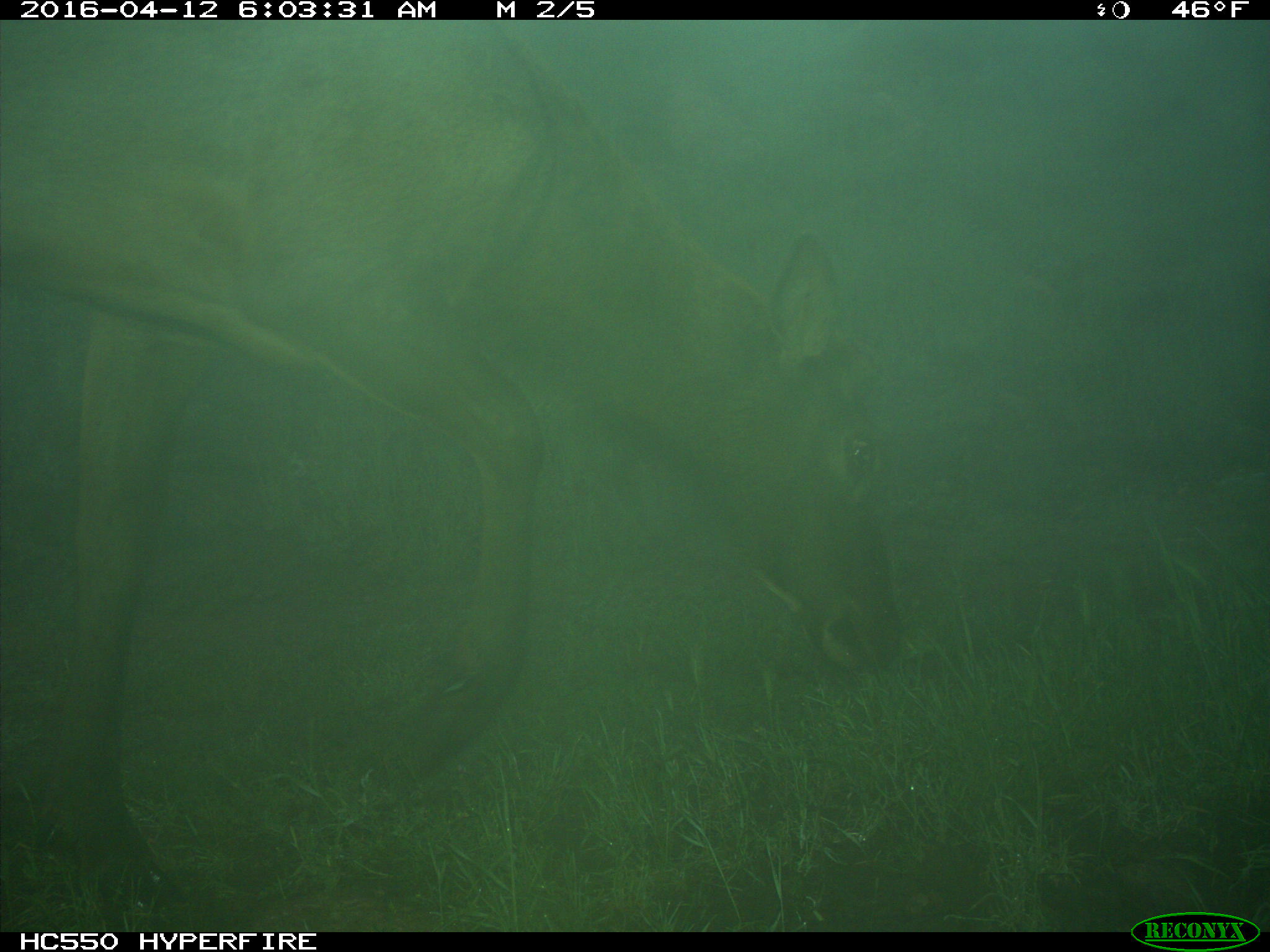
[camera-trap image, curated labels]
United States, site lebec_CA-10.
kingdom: Animalia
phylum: Chordata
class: Mammalia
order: Artiodactyla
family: Cervidae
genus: Cervus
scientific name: Cervus canadensis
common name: elk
Cervus canadensis (elk).